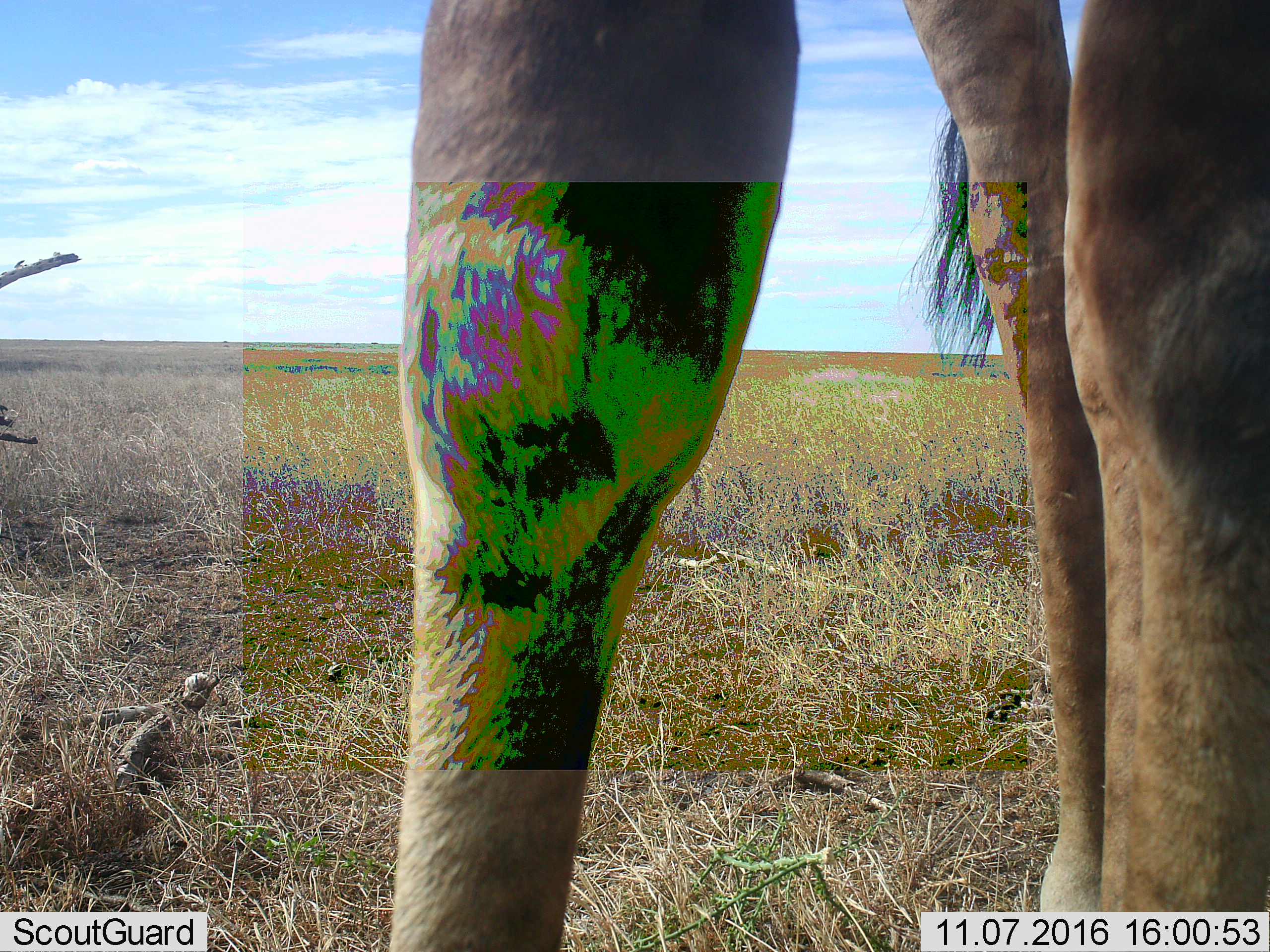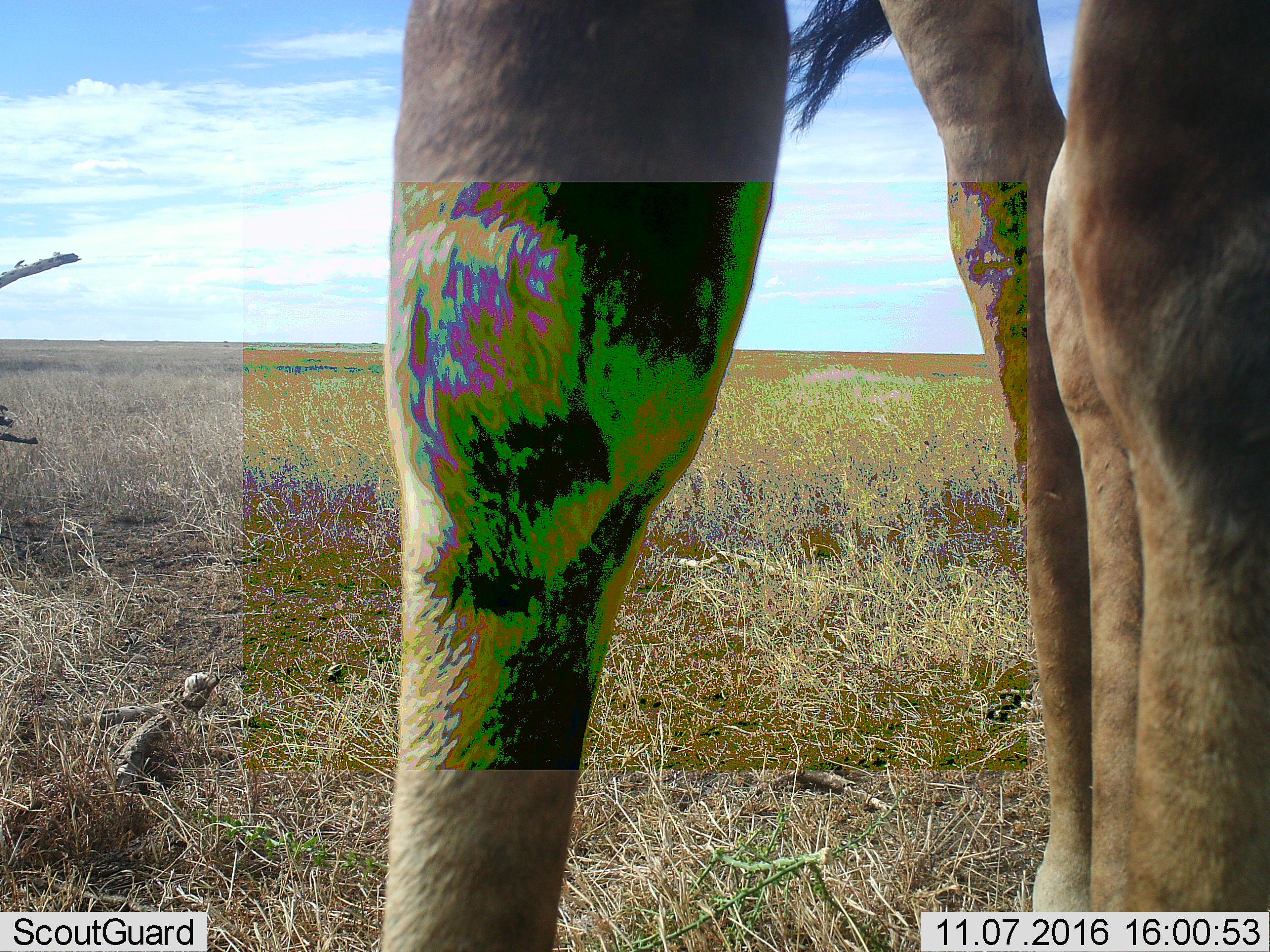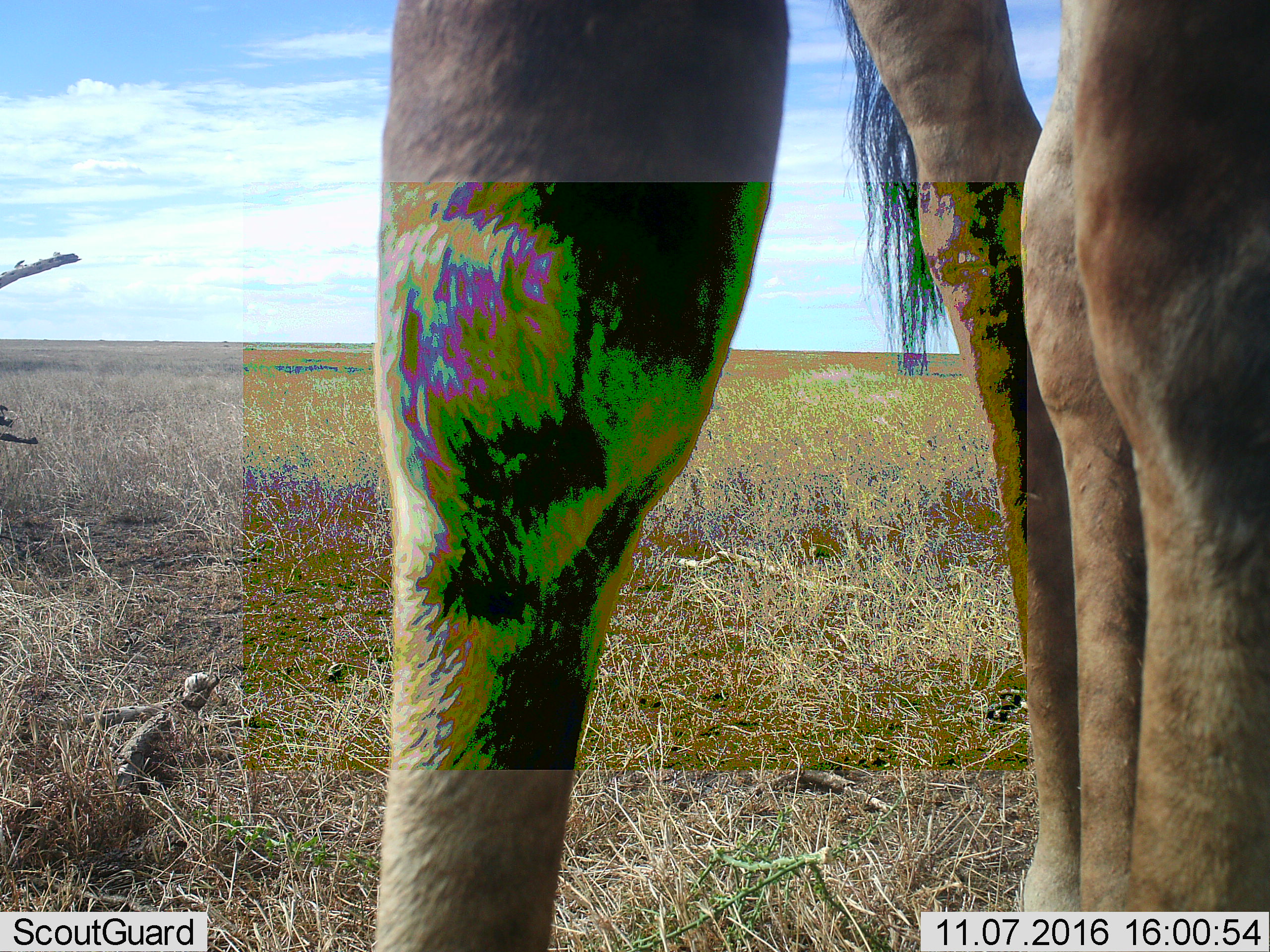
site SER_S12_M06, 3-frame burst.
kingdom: Animalia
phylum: Chordata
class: Mammalia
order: Artiodactyla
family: Giraffidae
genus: Giraffa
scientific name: Giraffa camelopardalis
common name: giraffe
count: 1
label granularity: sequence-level